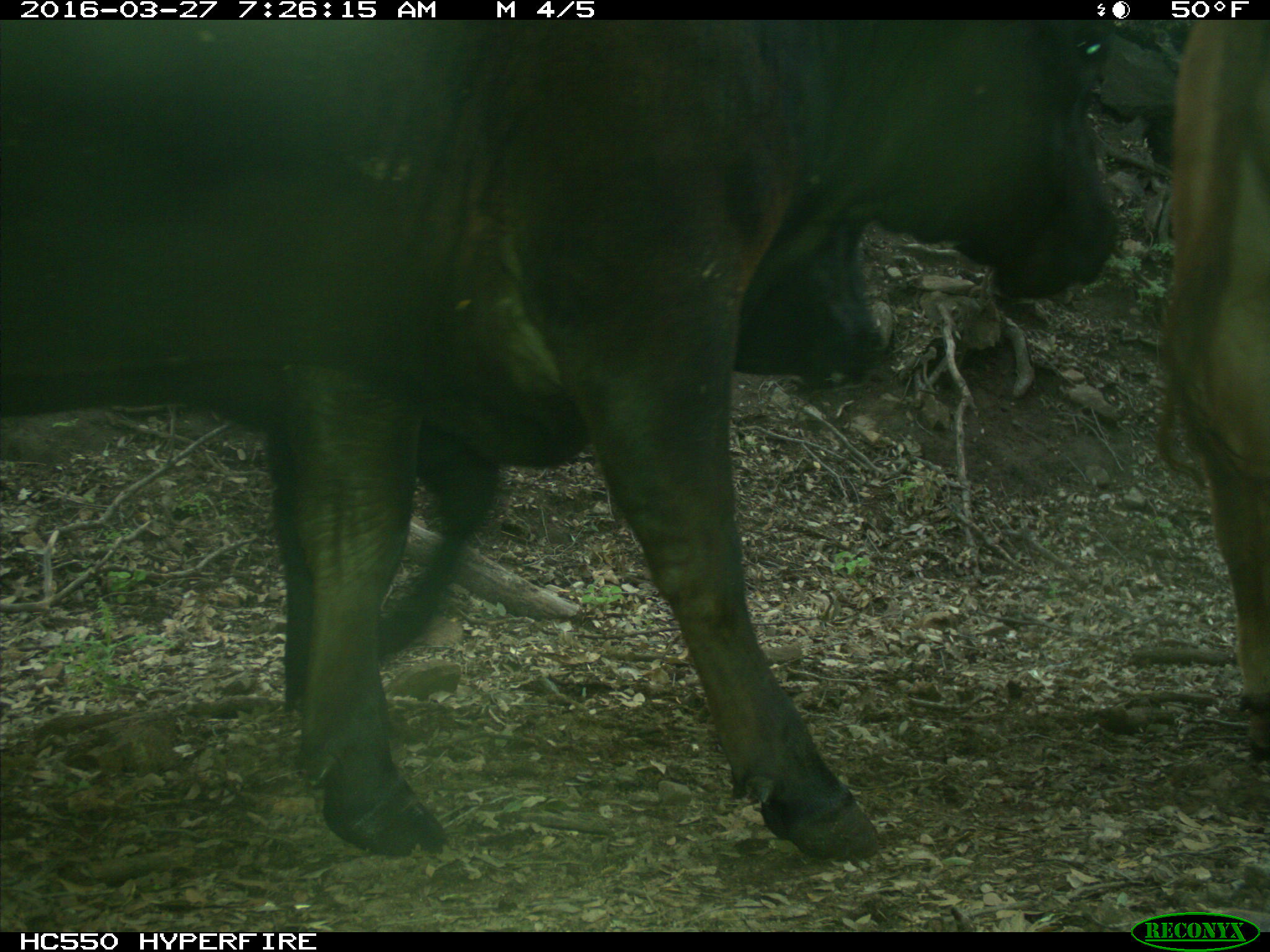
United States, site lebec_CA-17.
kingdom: Animalia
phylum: Chordata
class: Mammalia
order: Artiodactyla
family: Bovidae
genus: Bos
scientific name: Bos taurus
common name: domestic cow